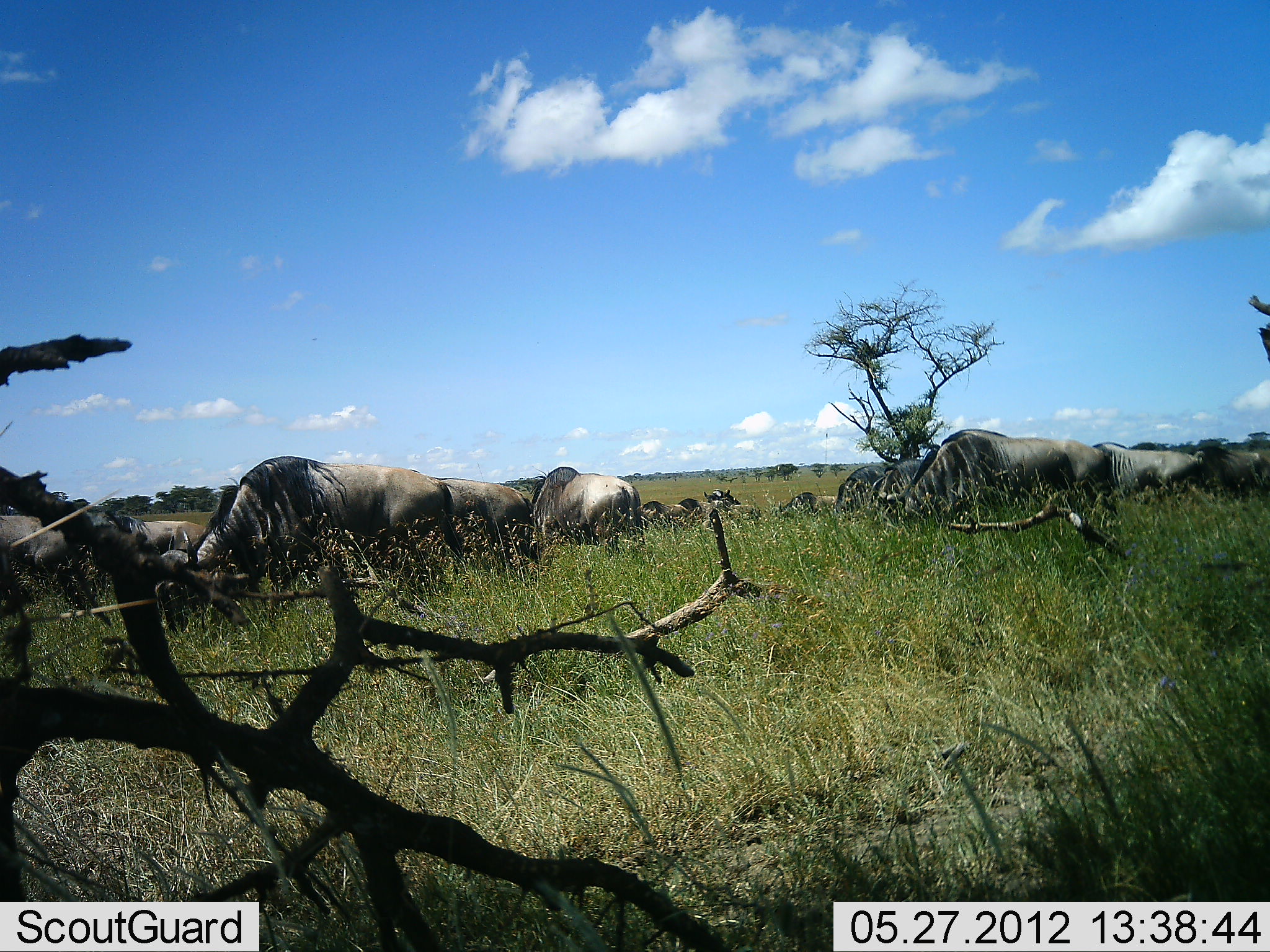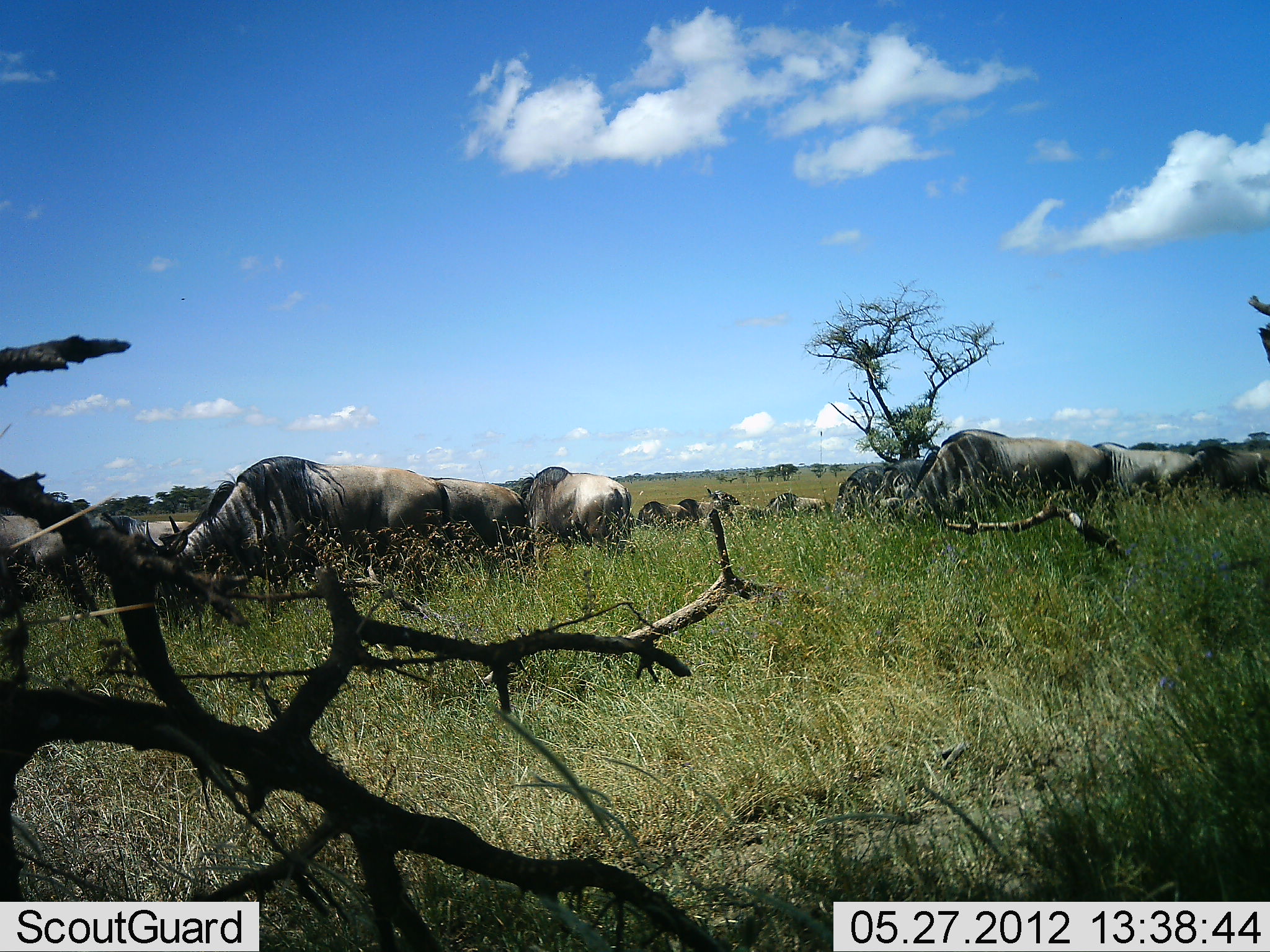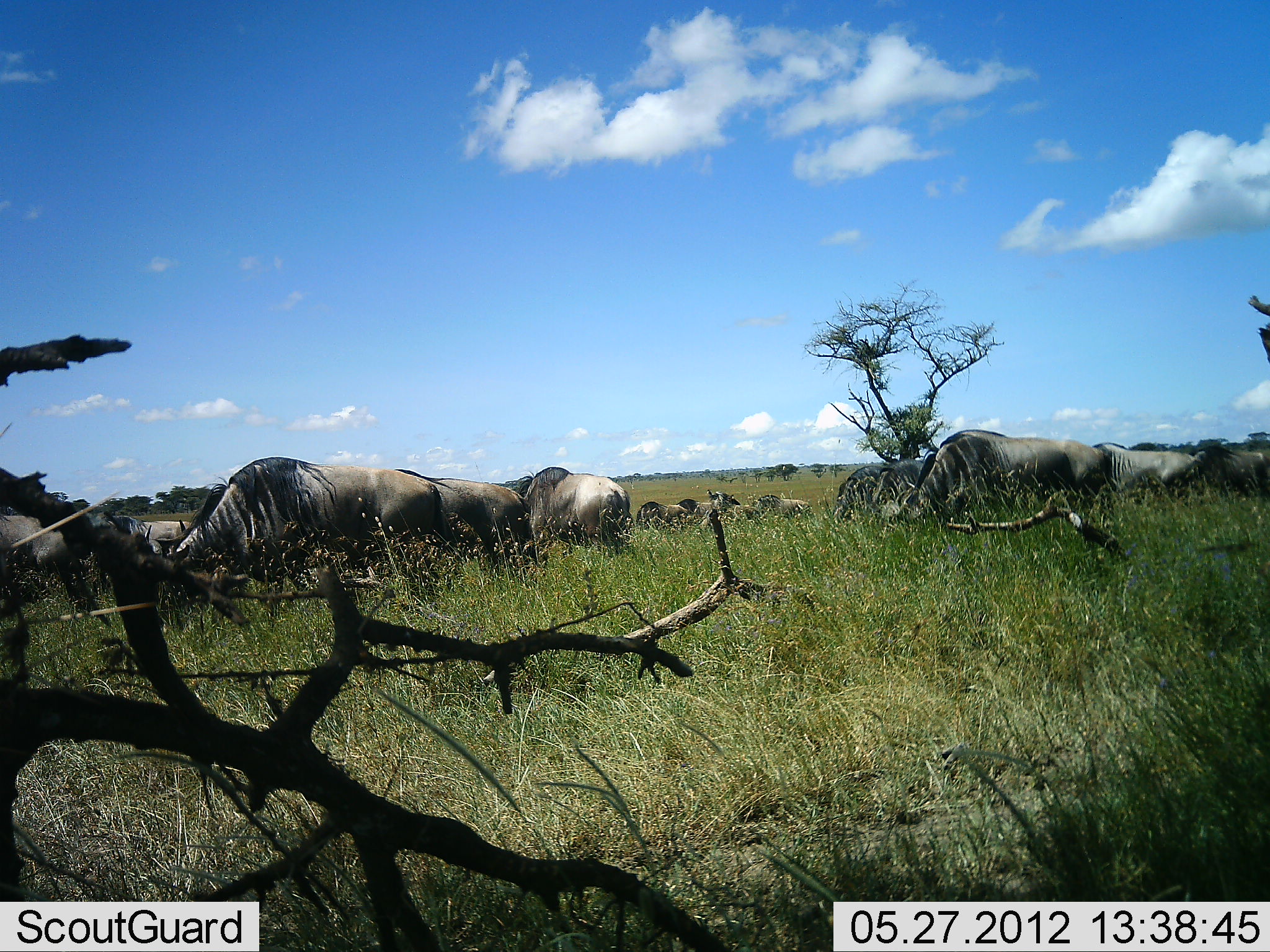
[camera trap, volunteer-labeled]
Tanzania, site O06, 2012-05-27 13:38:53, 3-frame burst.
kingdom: Animalia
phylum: Chordata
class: Mammalia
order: Artiodactyla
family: Bovidae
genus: Connochaetes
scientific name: Connochaetes taurinus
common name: blue wildebeest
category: wildebeest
Wildebeest (blue wildebeest) (Connochaetes taurinus), count 11-50. Behavior (volunteer vote fractions): standing 33%, resting 0%, moving 28%, interacting 0%. Young present (vote fraction): 0%. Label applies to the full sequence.